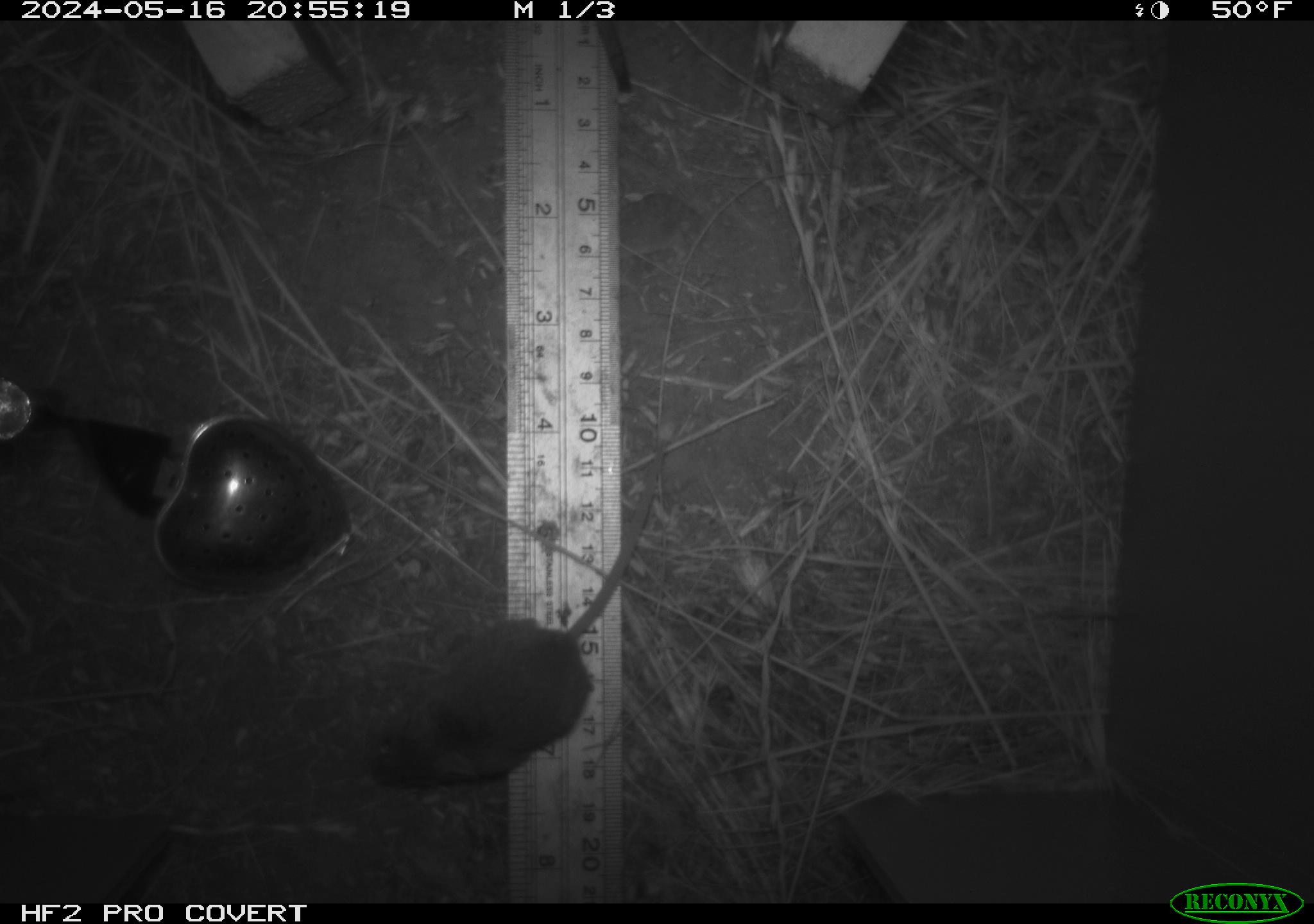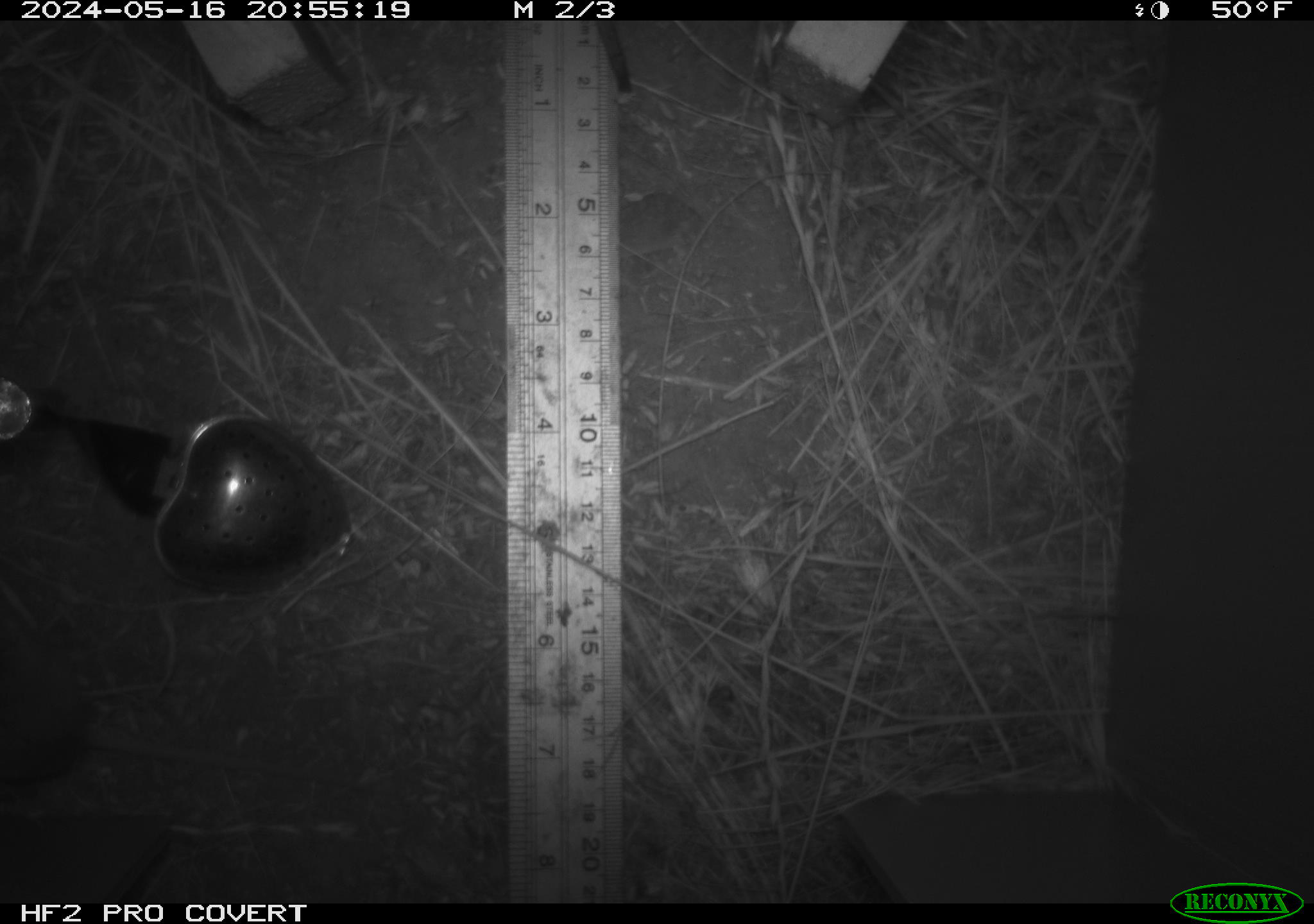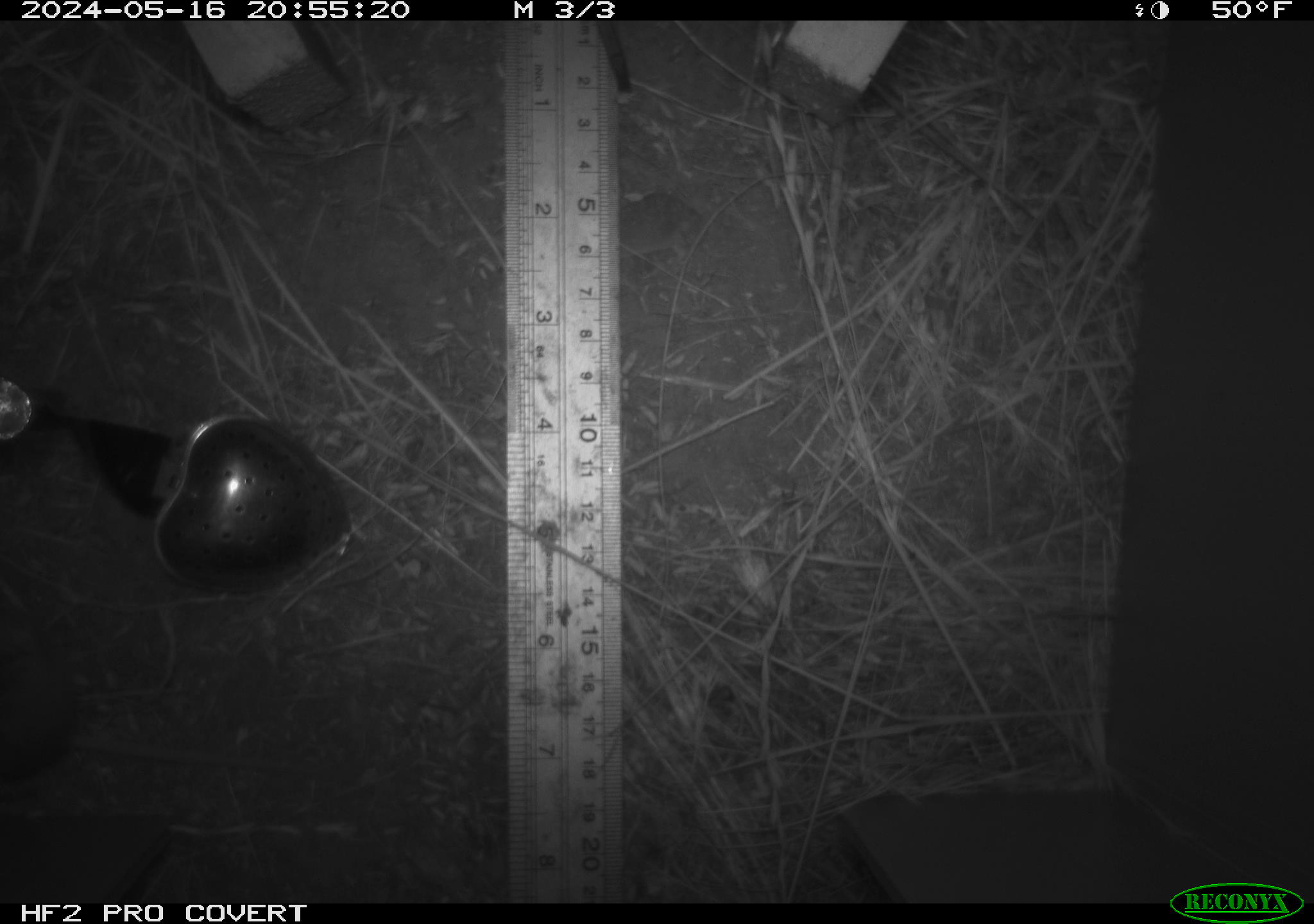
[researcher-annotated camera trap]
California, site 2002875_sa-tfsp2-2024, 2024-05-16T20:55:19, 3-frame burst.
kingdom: Animalia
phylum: Chordata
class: Mammalia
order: Rodentia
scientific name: Rodentia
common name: mouse species